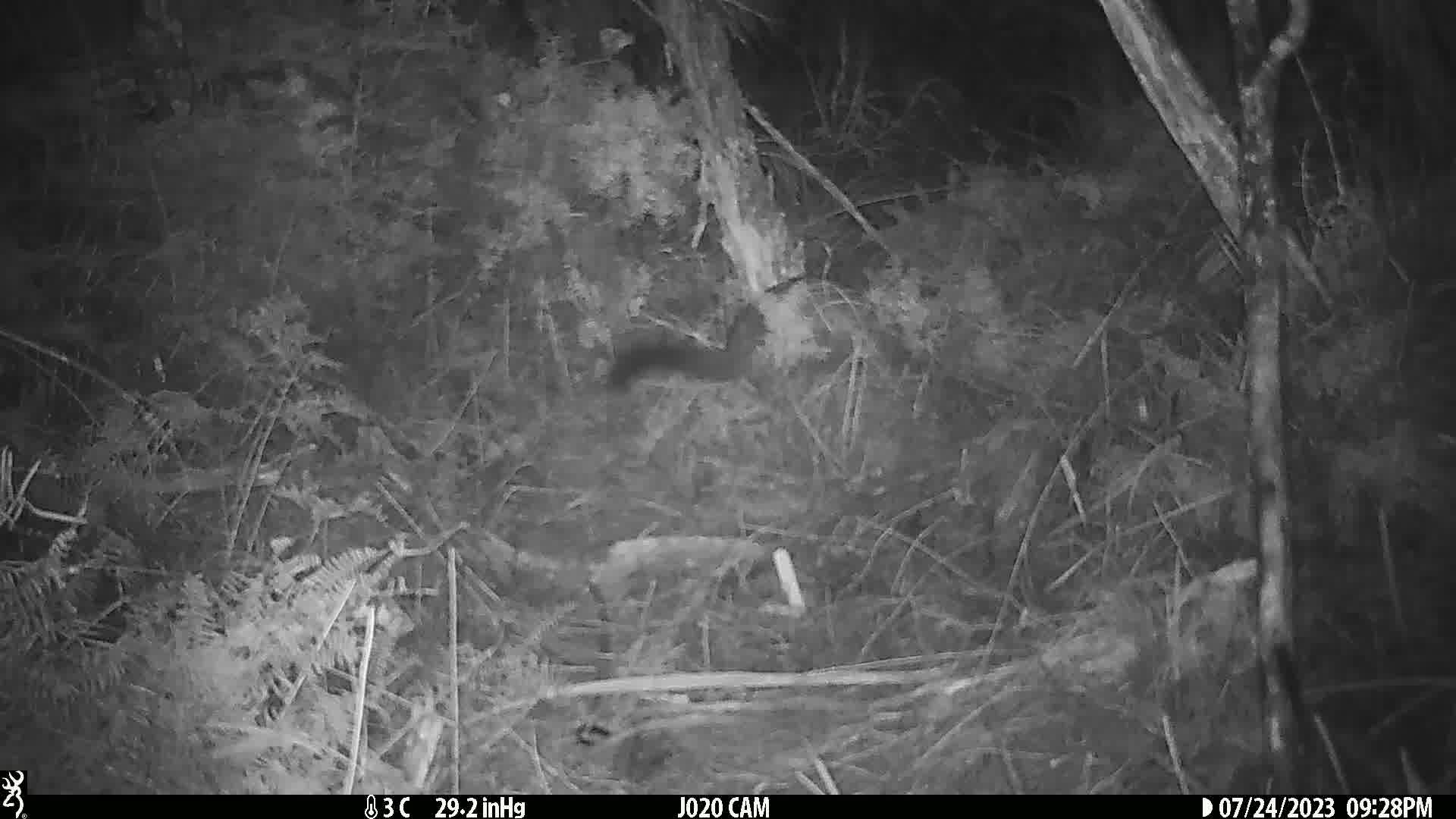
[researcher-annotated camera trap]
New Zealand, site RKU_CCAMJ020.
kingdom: Animalia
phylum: Chordata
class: Mammalia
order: Diprotodontia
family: Phalangeridae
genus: Trichosurus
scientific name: Trichosurus vulpecula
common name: common brushtail possum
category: possum